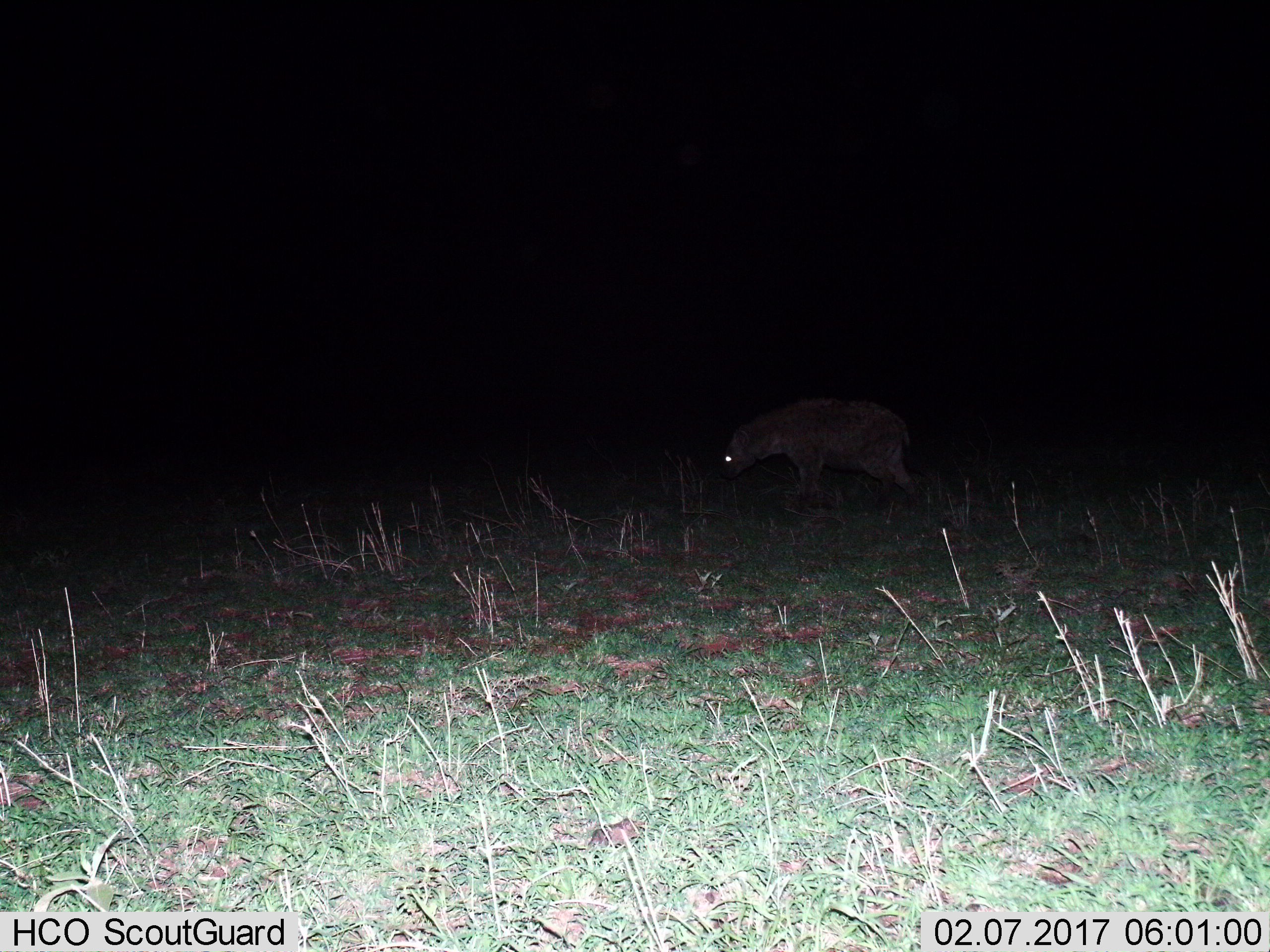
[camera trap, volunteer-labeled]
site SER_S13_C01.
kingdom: Animalia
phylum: Chordata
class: Mammalia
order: Carnivora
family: Hyaenidae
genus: Crocuta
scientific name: Crocuta crocuta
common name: spotted hyena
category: hyenaspotted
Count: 1.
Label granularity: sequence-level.